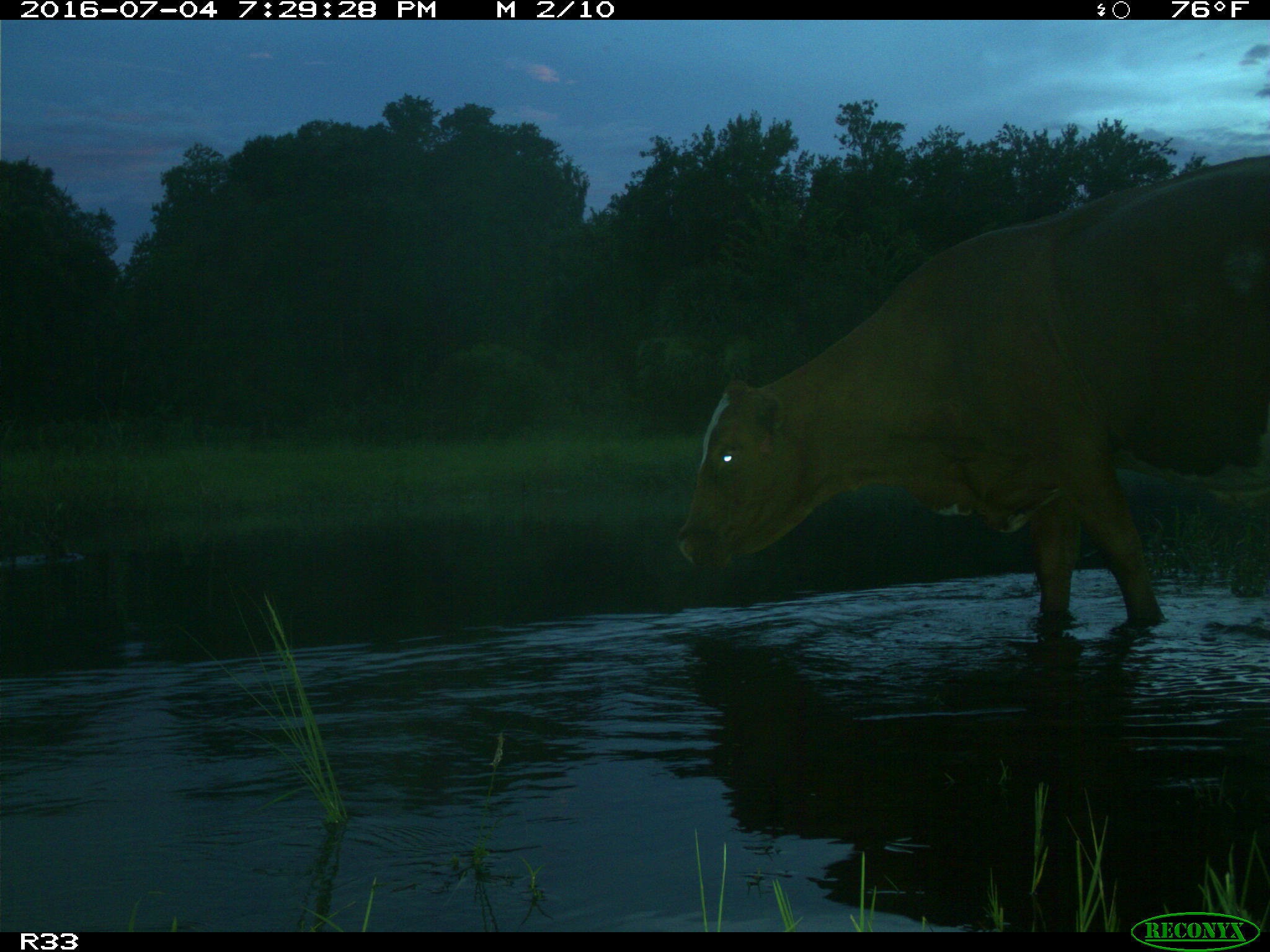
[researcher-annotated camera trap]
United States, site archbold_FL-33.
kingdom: Animalia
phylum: Chordata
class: Mammalia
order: Artiodactyla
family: Bovidae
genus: Bos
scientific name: Bos taurus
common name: domestic cow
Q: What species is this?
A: Bos taurus (domestic cow).